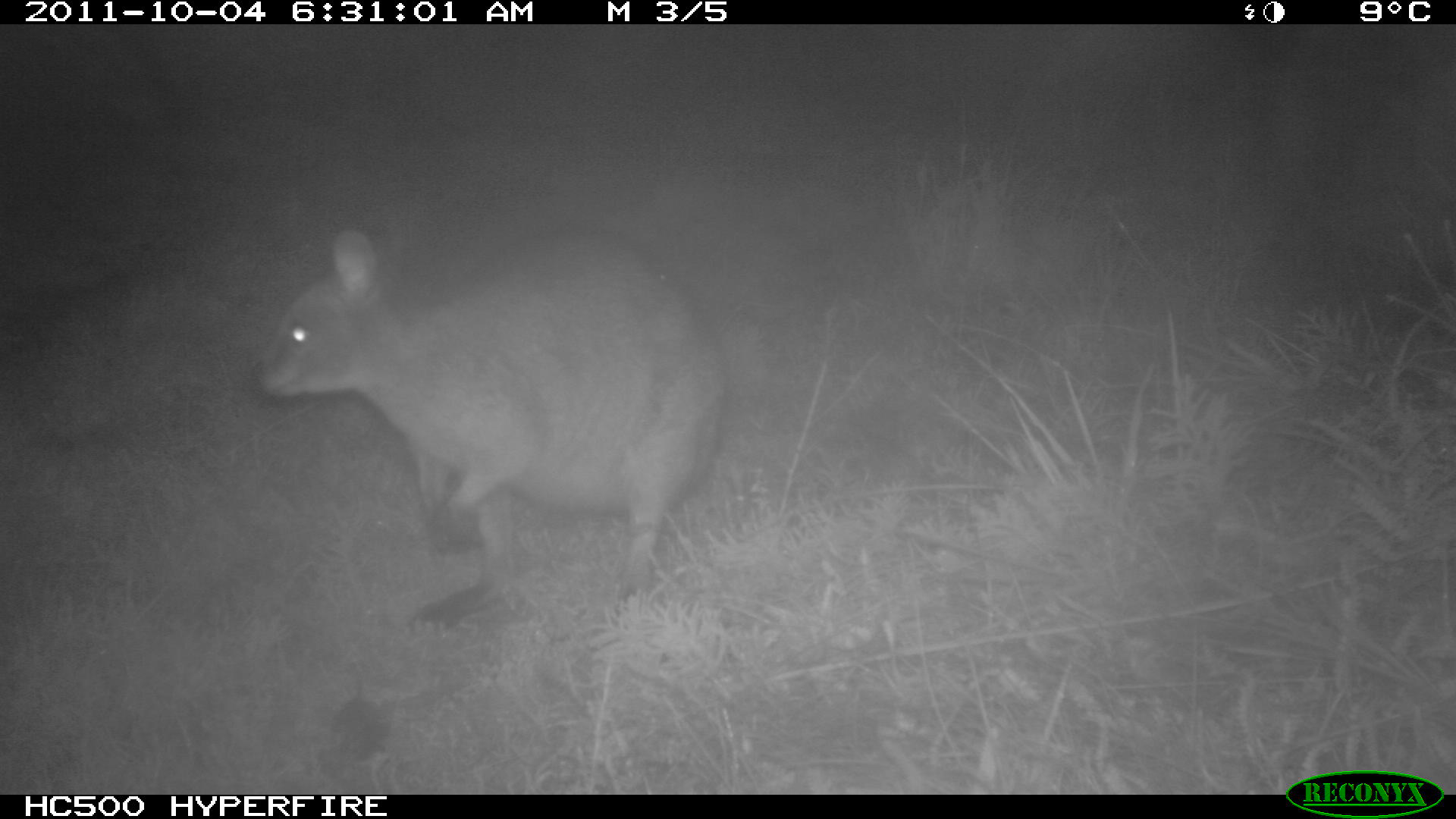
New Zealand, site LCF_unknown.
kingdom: Animalia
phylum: Chordata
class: Mammalia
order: Diprotodontia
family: Macropodidae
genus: Notamacropus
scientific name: Notamacropus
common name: wallaby